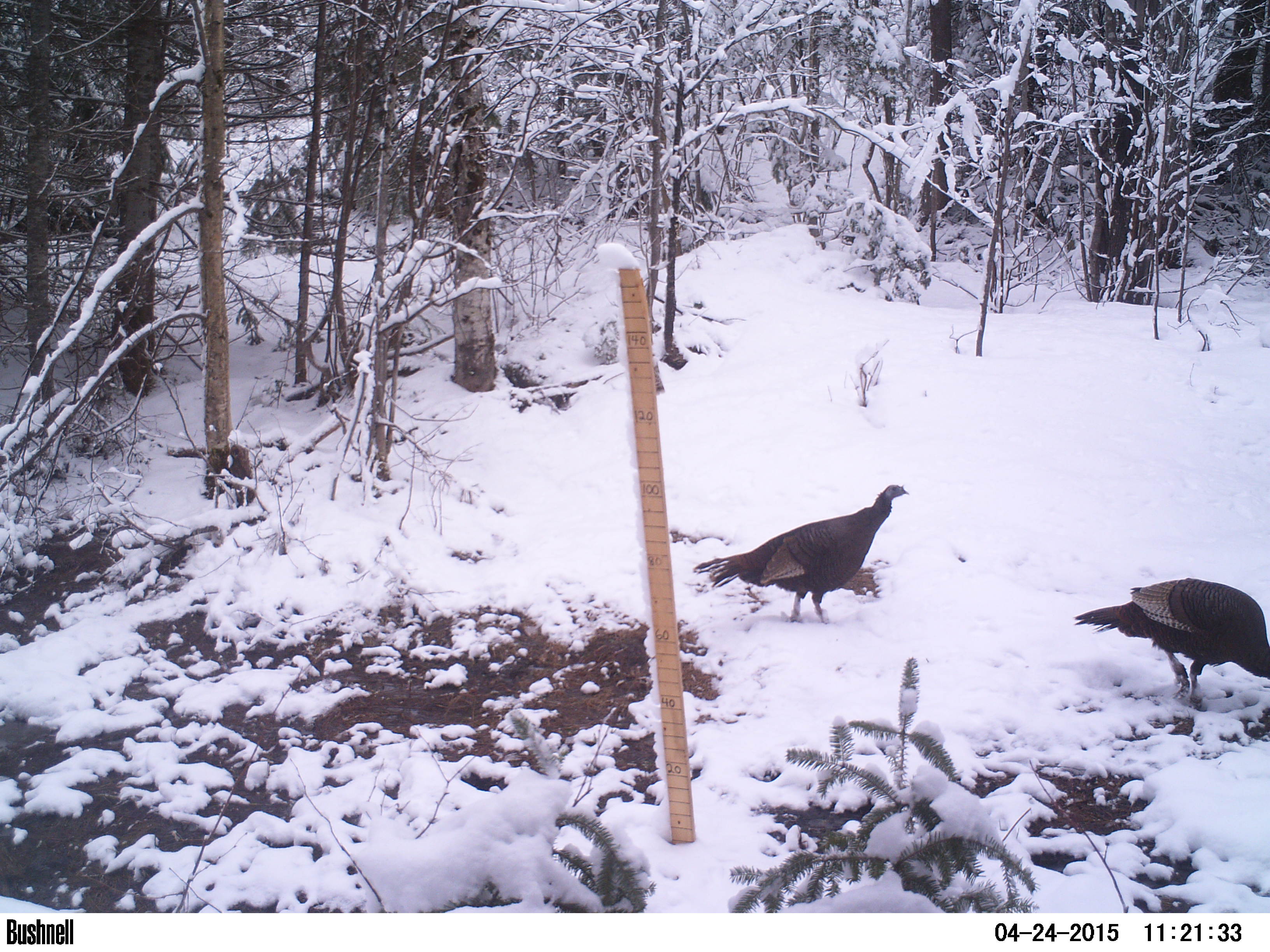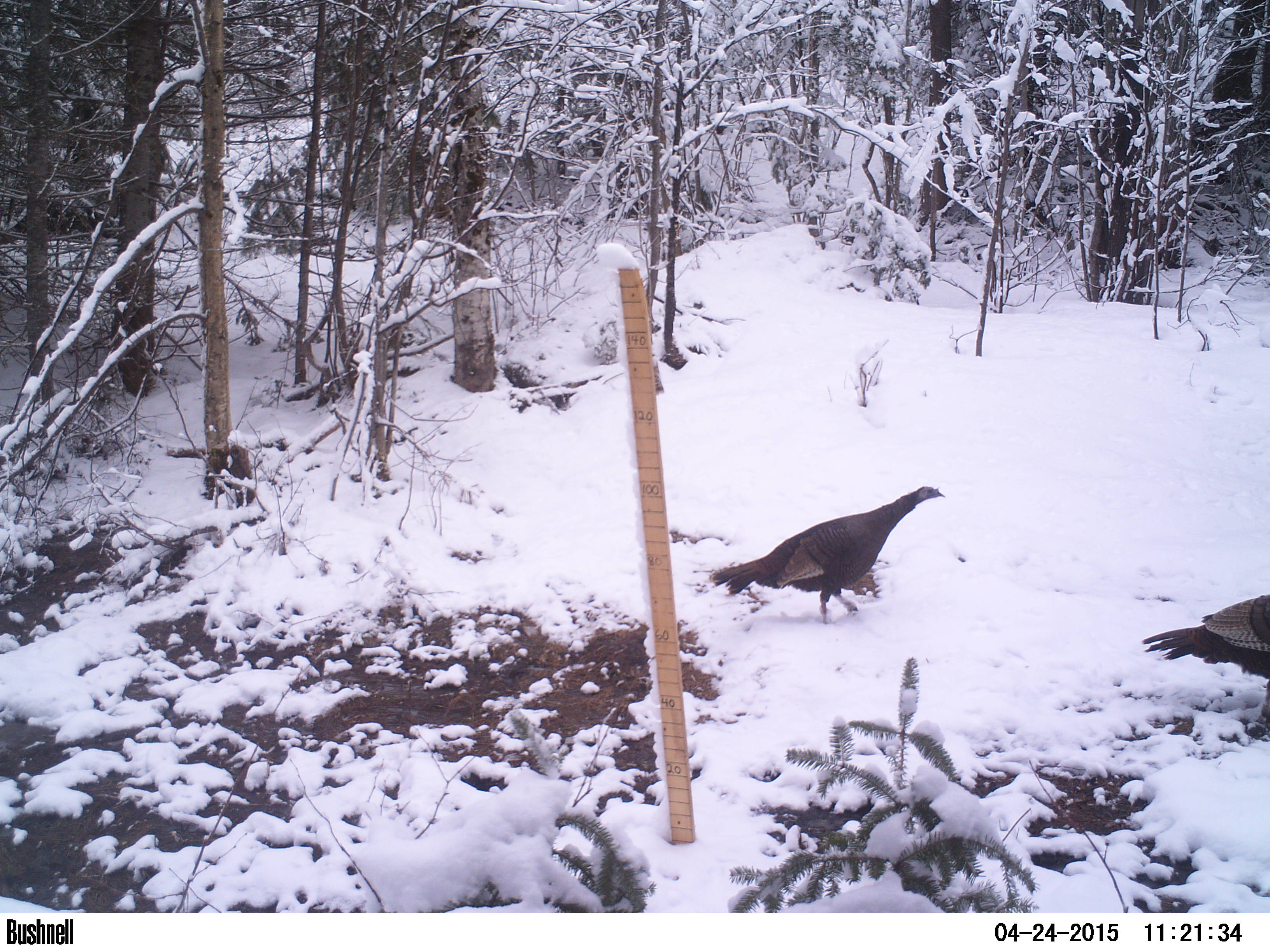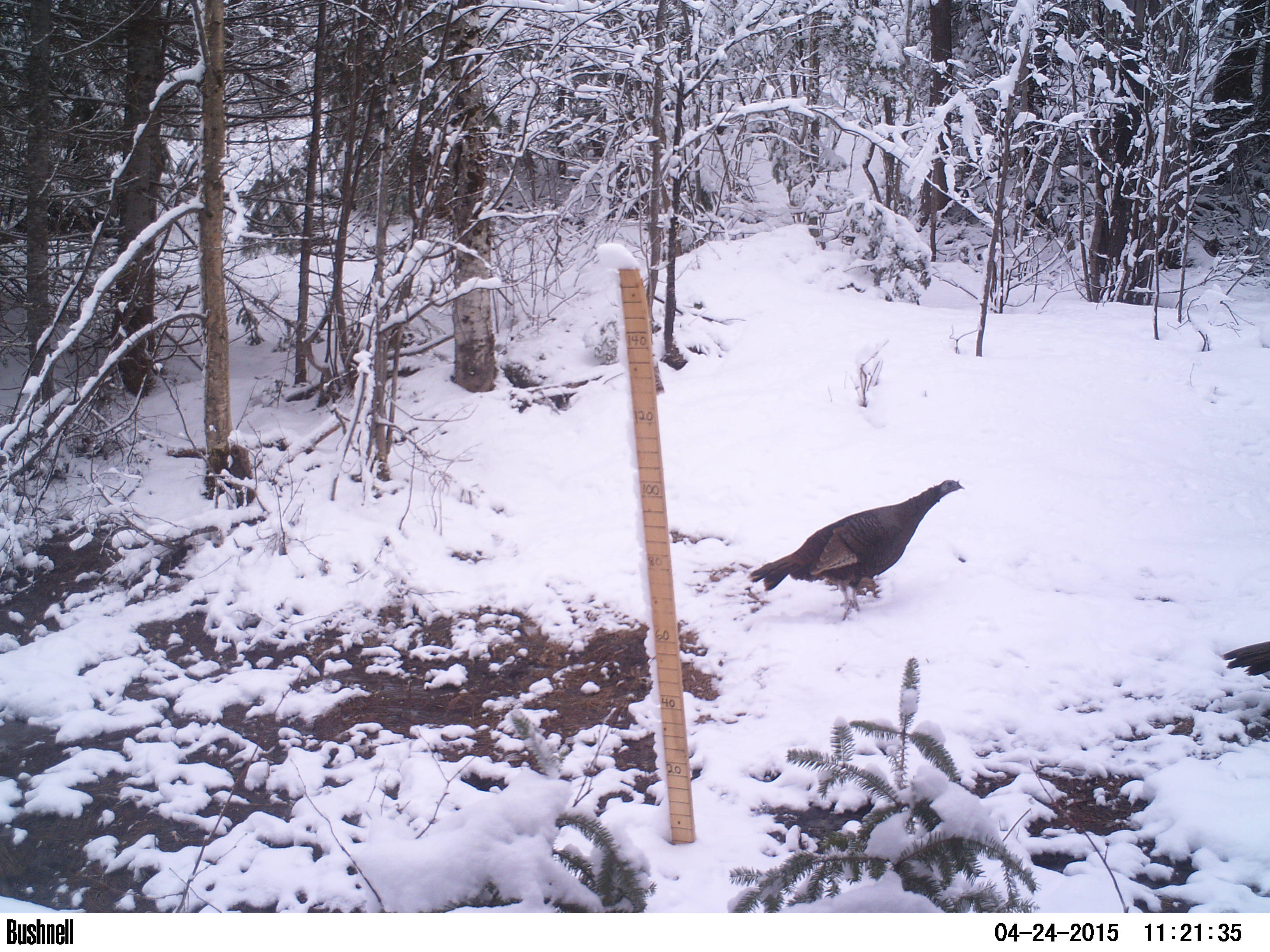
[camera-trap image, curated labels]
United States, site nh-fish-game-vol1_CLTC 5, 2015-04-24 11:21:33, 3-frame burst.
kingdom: Animalia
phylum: Chordata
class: Aves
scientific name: Aves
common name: bird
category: bird sp.